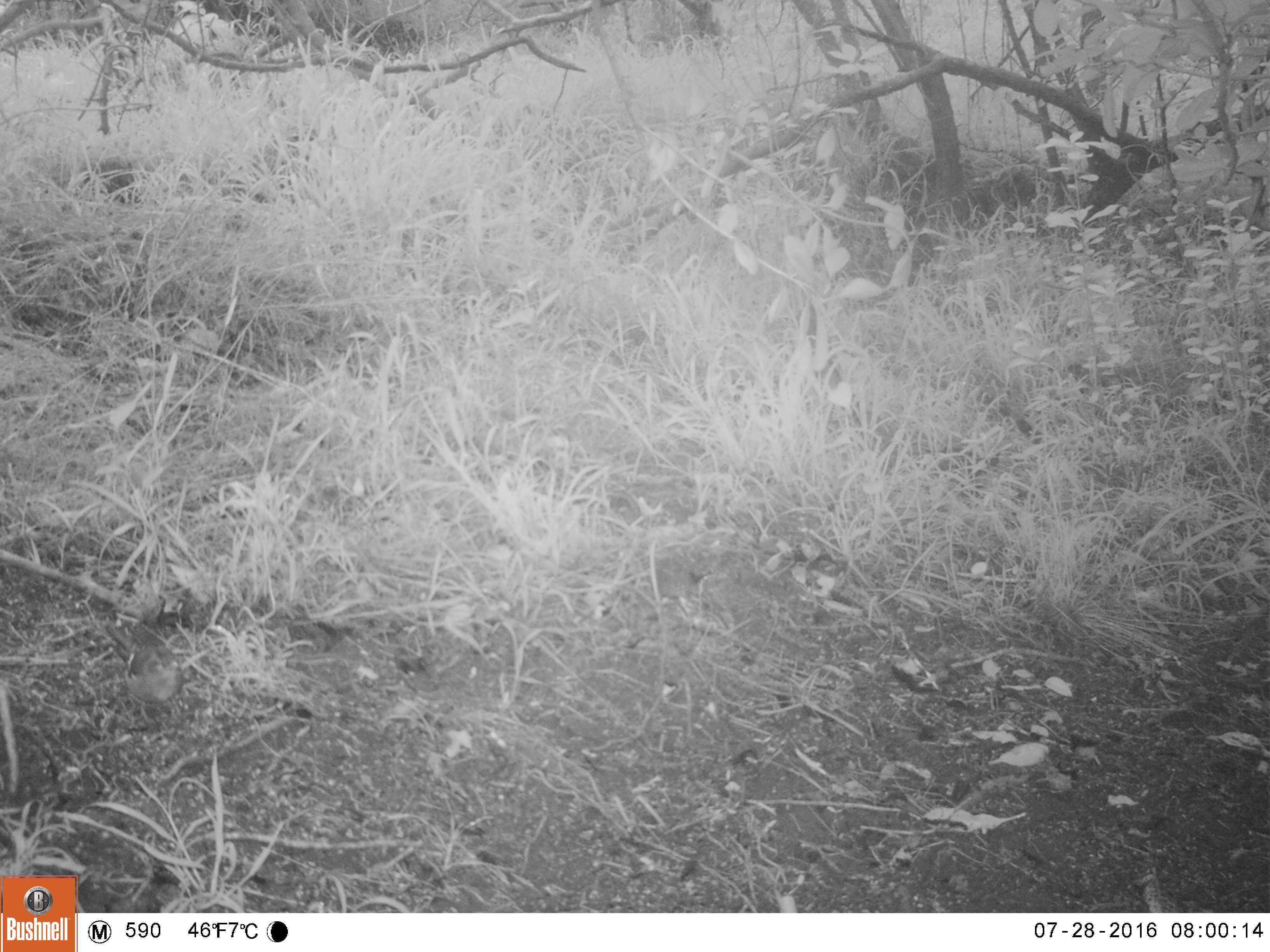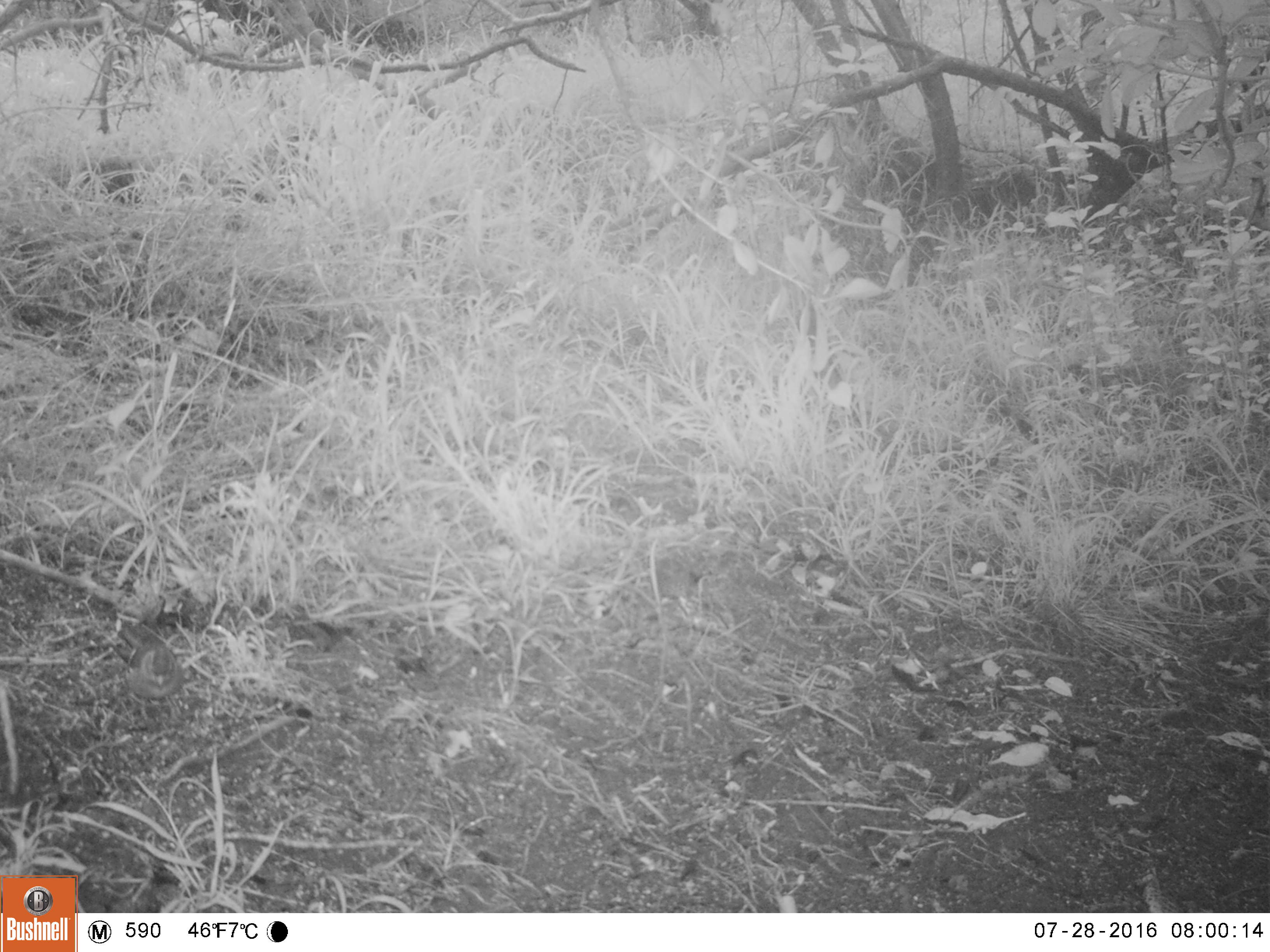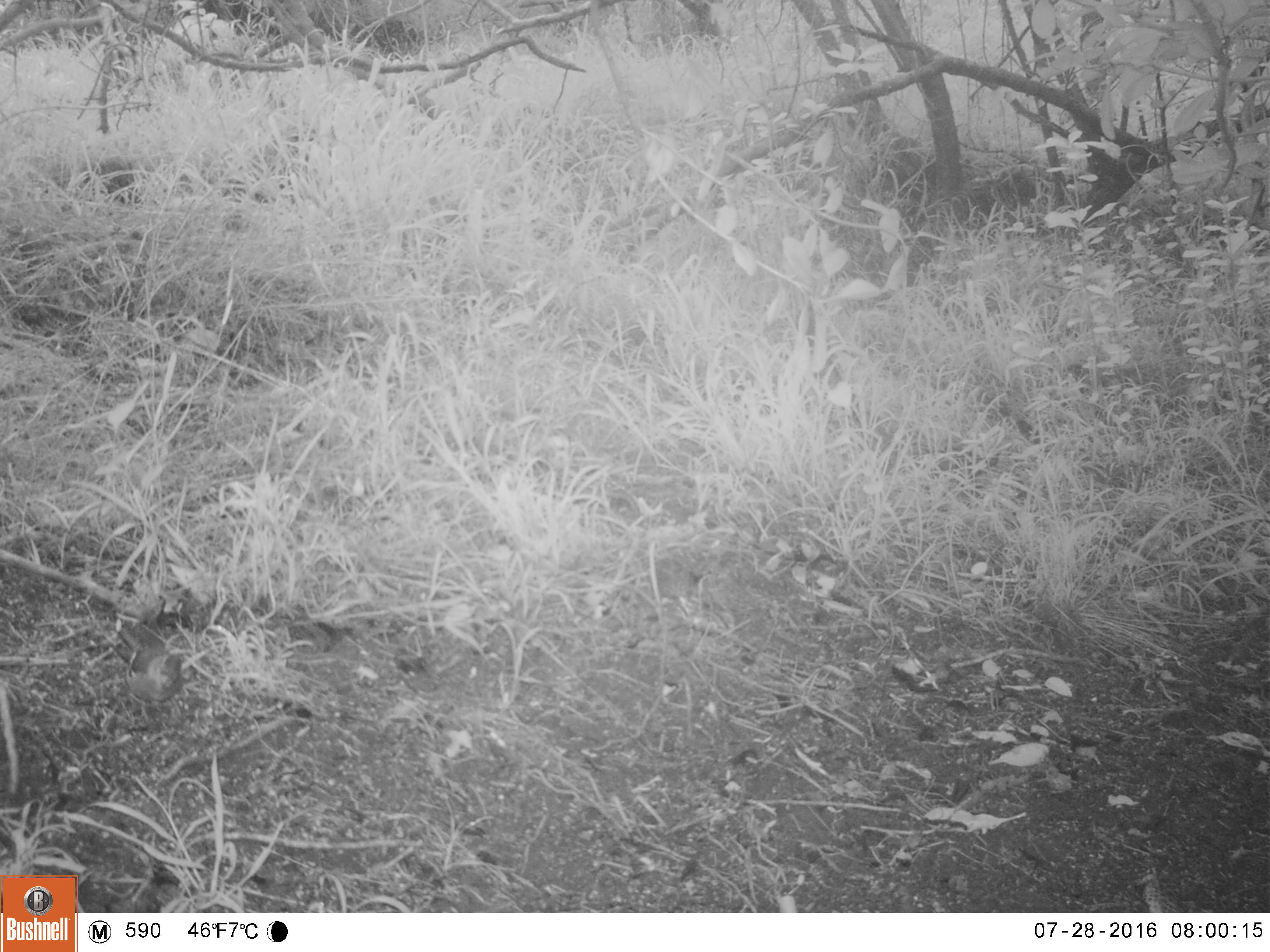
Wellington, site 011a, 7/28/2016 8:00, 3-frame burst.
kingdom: Animalia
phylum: Chordata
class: Aves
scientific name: Aves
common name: bird